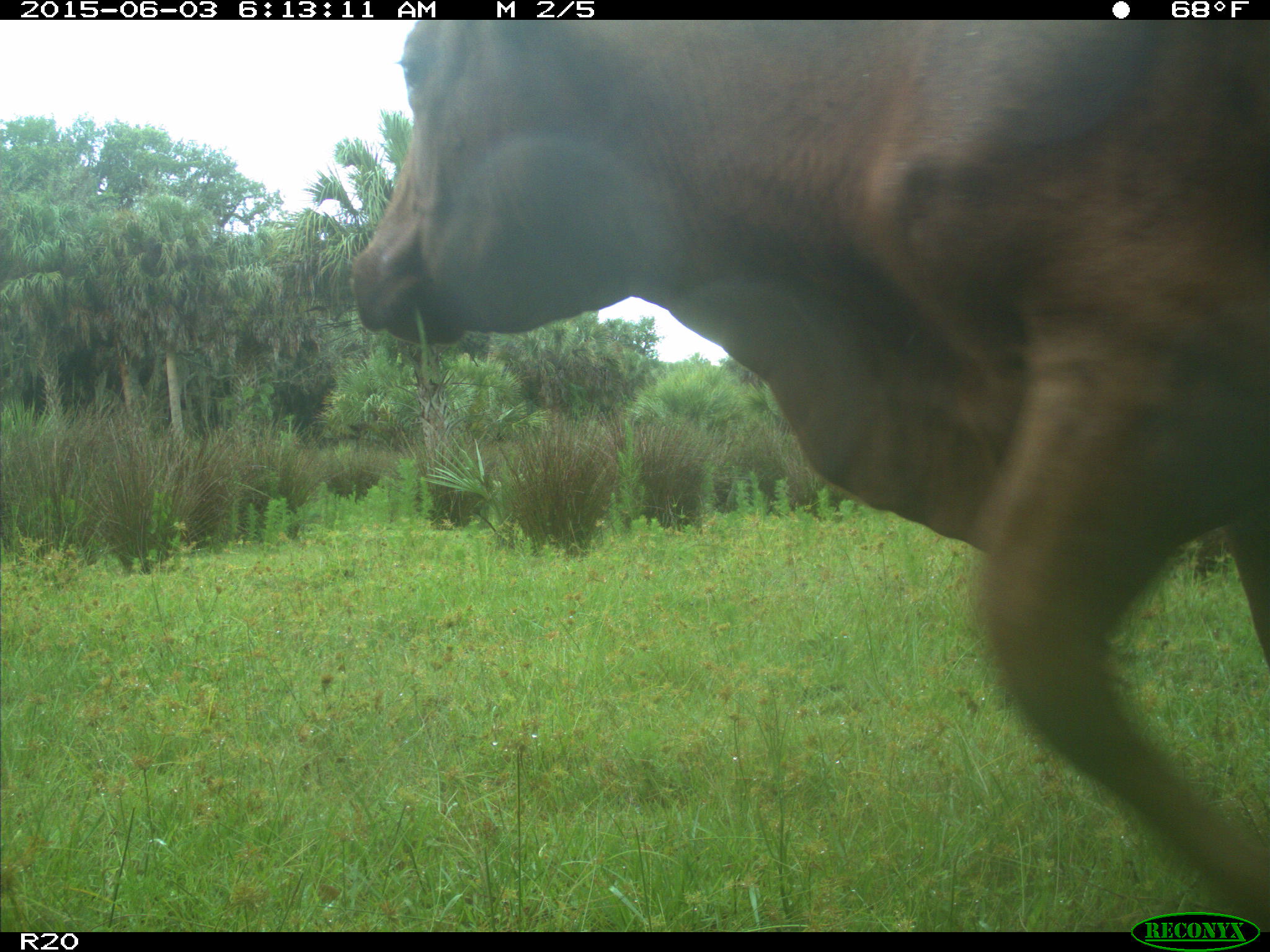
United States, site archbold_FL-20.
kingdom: Animalia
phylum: Chordata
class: Mammalia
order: Artiodactyla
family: Bovidae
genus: Bos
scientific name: Bos taurus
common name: domestic cow